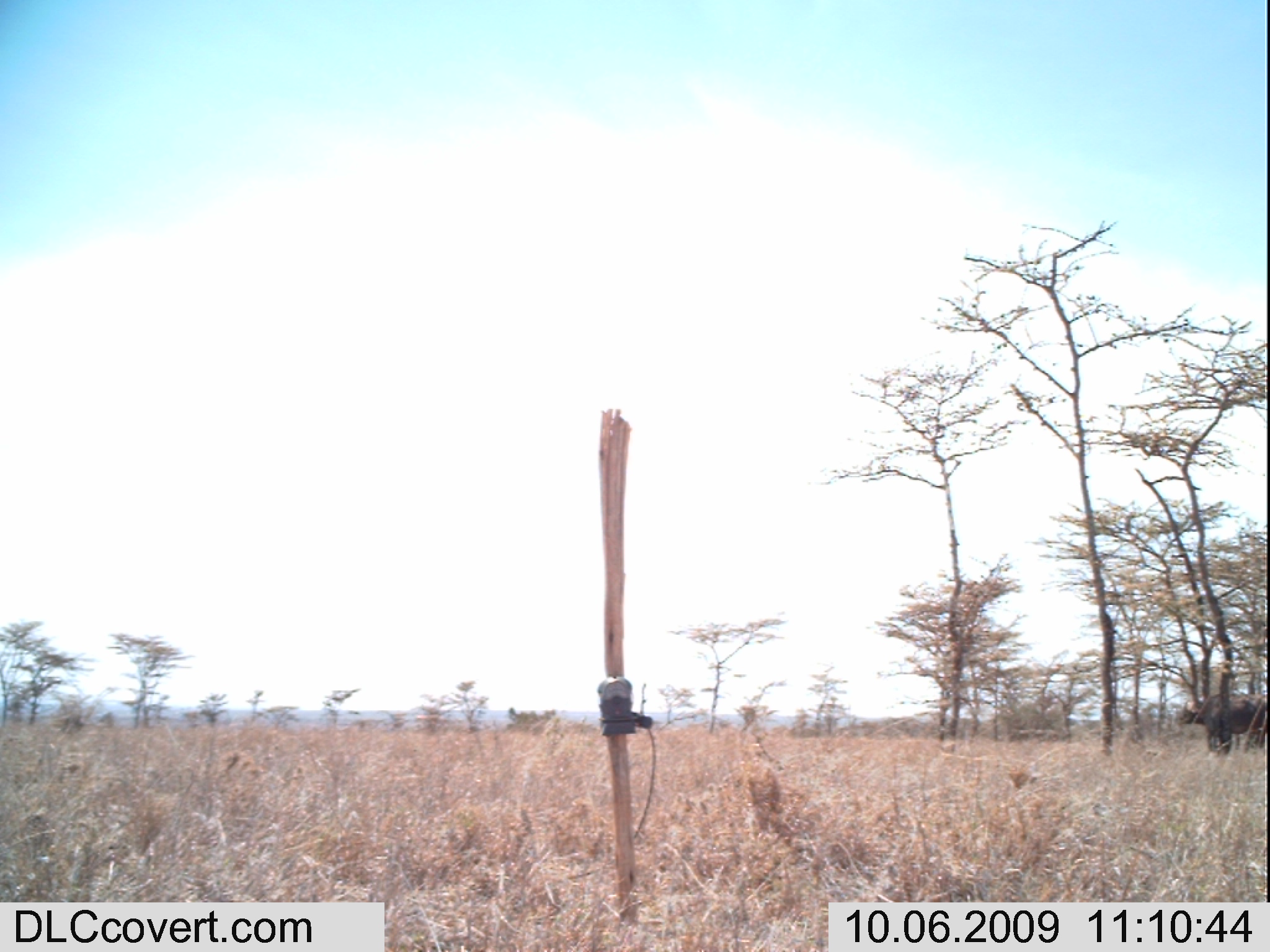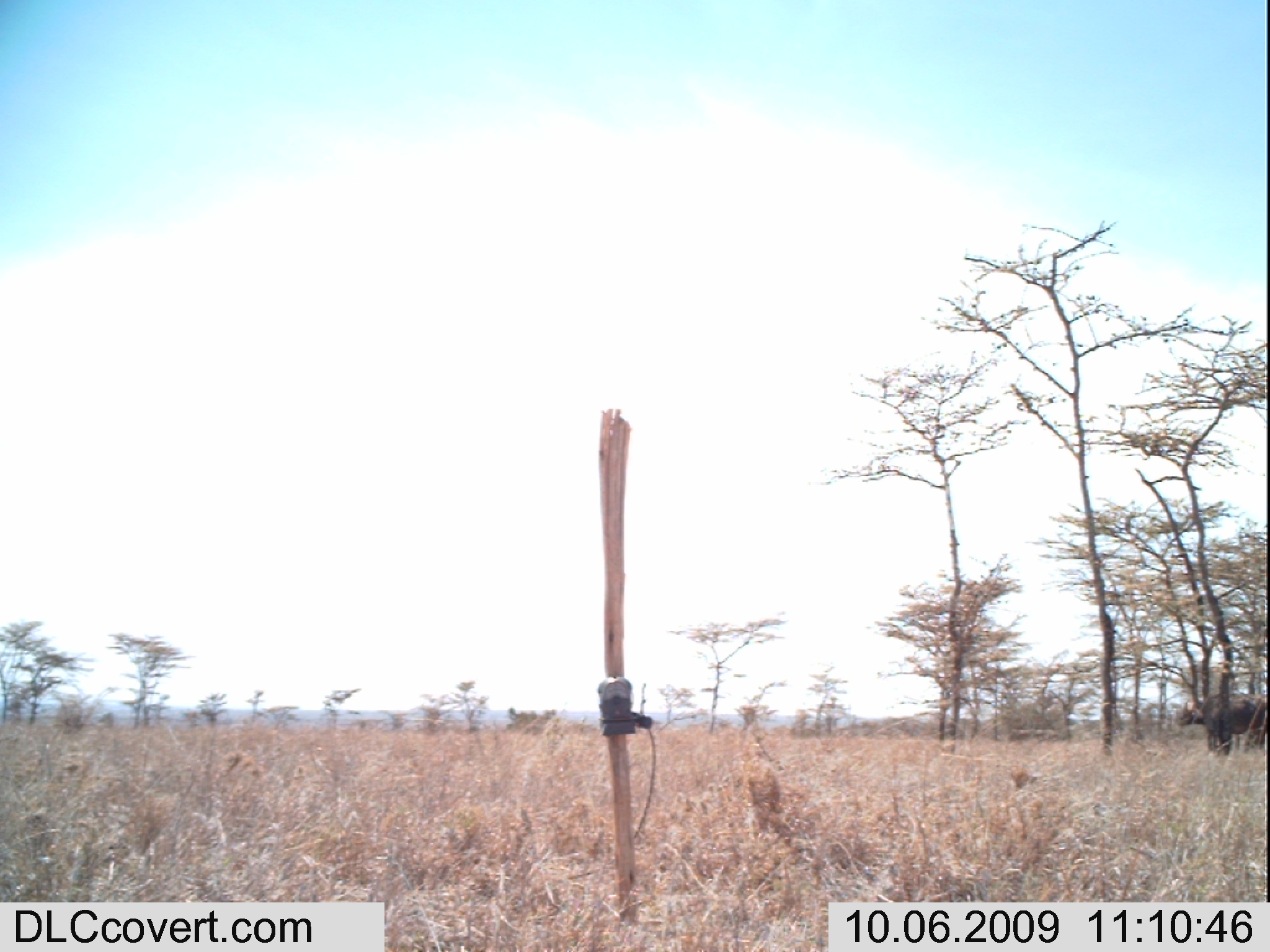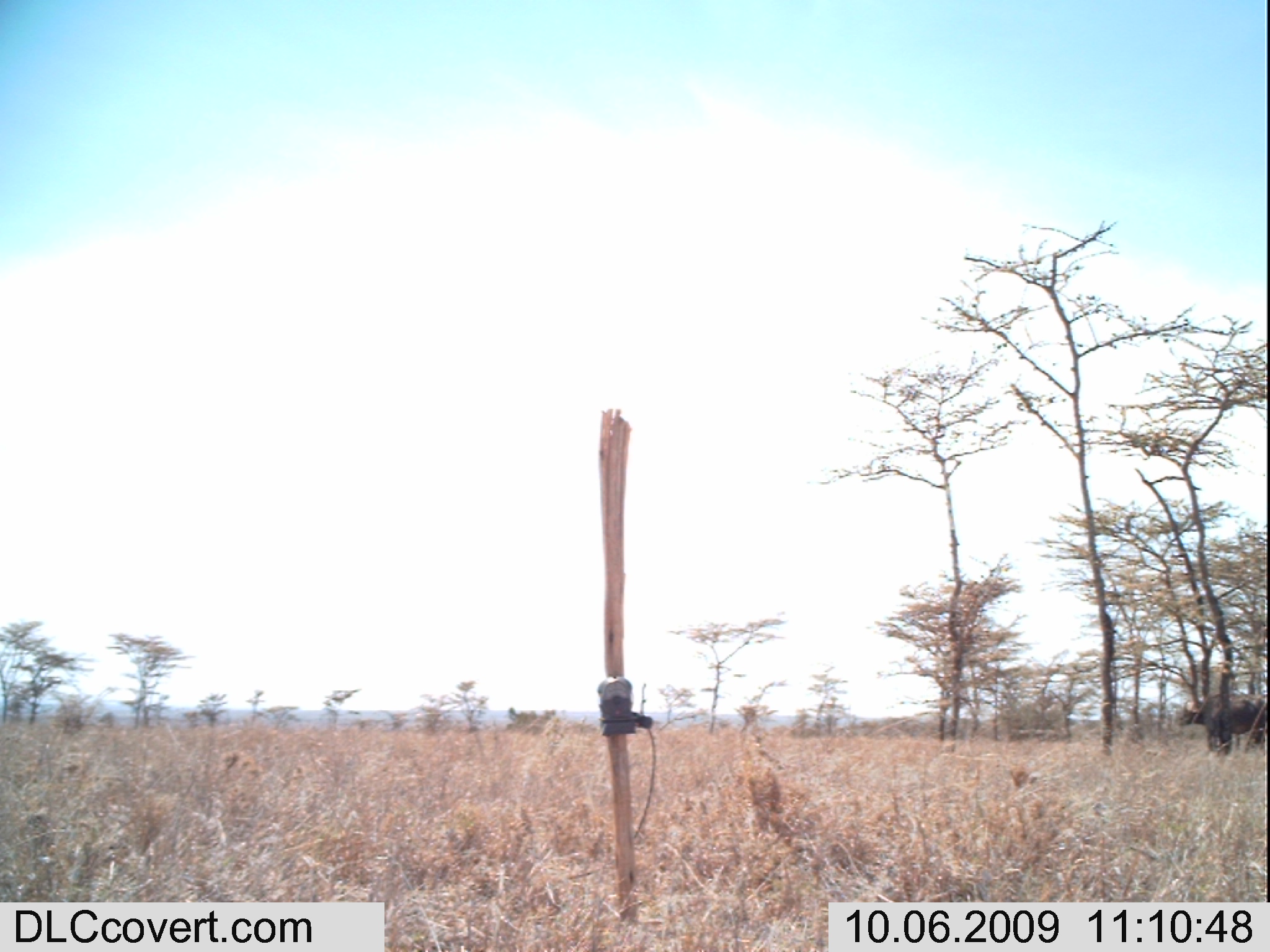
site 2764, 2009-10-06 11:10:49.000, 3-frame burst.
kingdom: Animalia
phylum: Chordata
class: Mammalia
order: Artiodactyla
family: Bovidae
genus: Syncerus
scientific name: Syncerus caffer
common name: african buffalo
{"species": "Syncerus caffer (african buffalo)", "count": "1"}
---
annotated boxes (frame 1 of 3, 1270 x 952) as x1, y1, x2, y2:
syncerus caffer: 1176, 691, 1266, 751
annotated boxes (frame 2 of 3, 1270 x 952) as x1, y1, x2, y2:
syncerus caffer: 1176, 691, 1266, 751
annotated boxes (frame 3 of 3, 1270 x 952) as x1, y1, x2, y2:
syncerus caffer: 1176, 691, 1266, 751